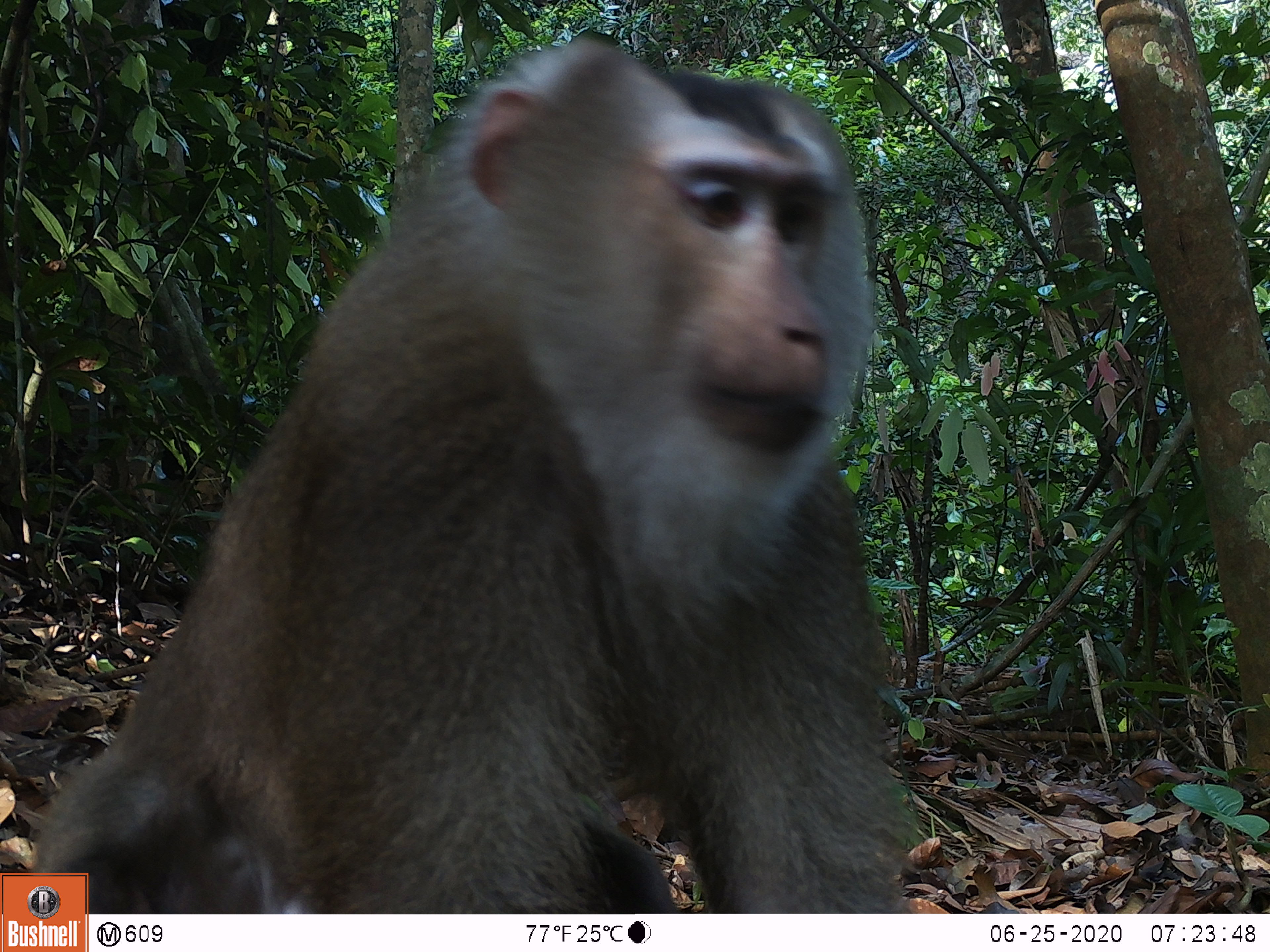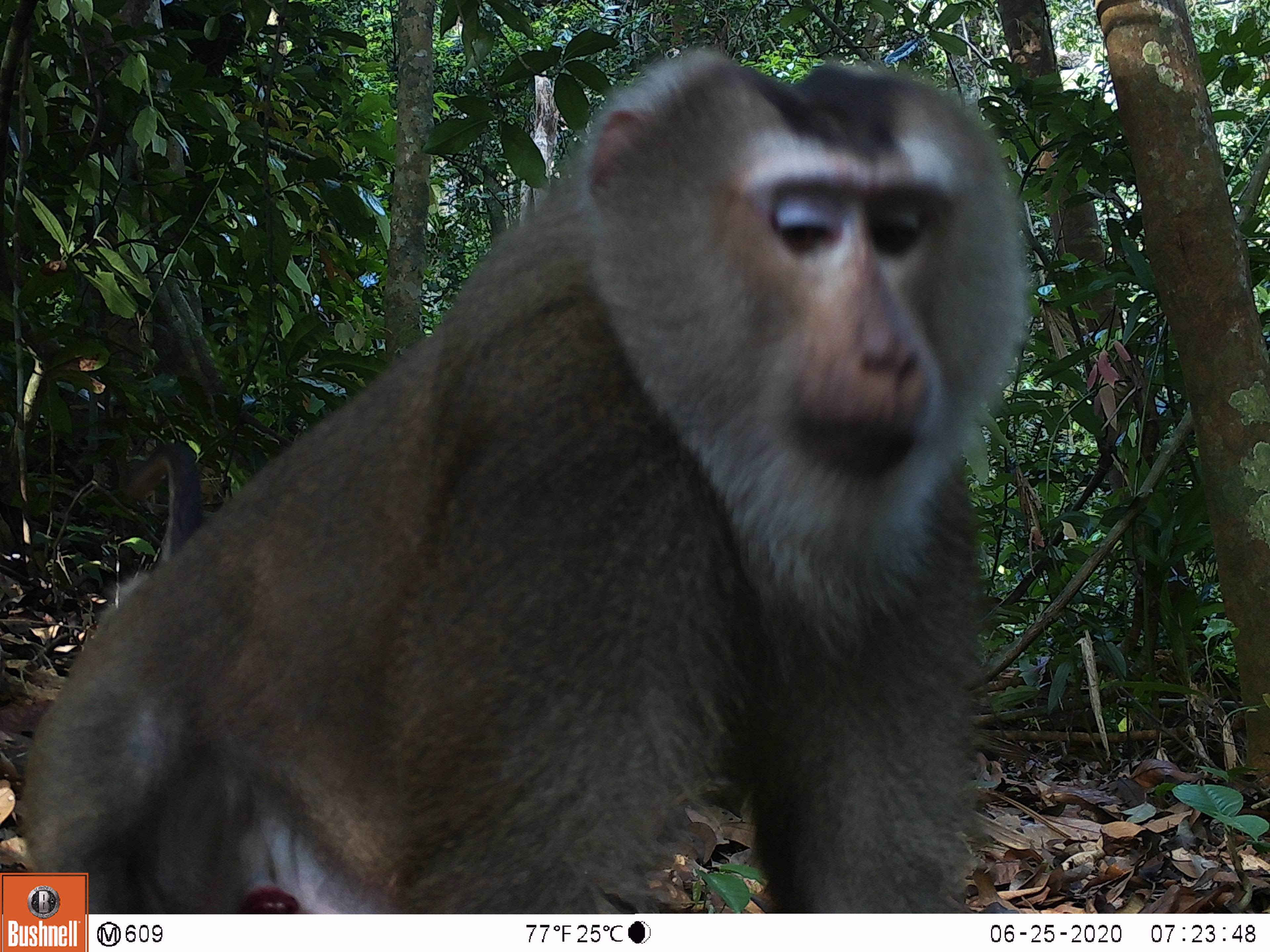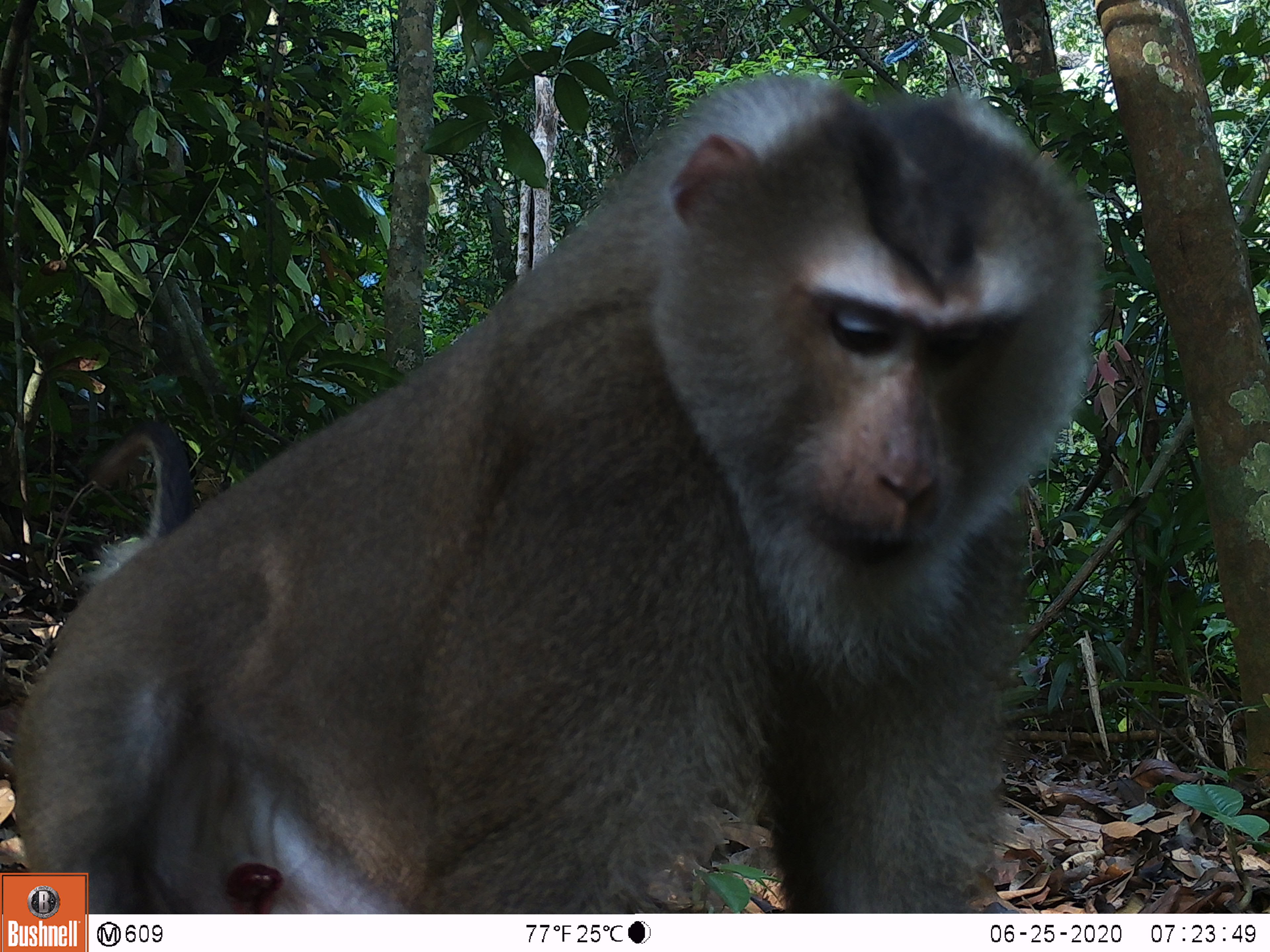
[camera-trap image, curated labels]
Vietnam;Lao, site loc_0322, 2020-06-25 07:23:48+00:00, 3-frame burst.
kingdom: Animalia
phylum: Chordata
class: Mammalia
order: Primates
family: Cercopithecidae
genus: Macaca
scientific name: Macaca nemestrina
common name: pig-tailed macaque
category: pig tailed macaque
Pig tailed macaque (pig-tailed macaque) (Macaca nemestrina). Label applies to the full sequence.